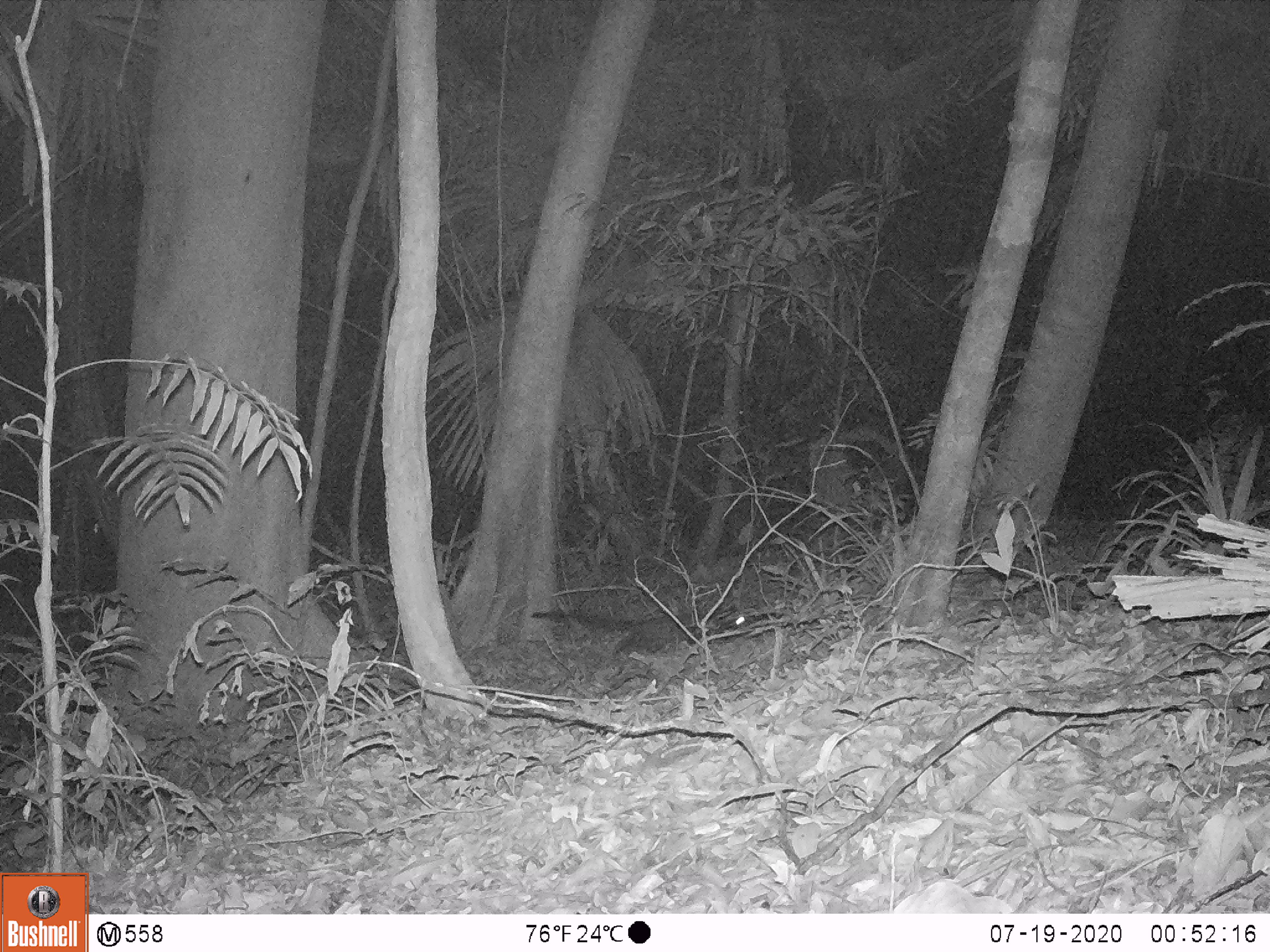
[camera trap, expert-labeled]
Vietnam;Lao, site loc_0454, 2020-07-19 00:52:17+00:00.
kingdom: Animalia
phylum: Chordata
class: Mammalia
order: Carnivora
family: Viverridae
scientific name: Paradoxurinae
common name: palm civet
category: unidentified palm civet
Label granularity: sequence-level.